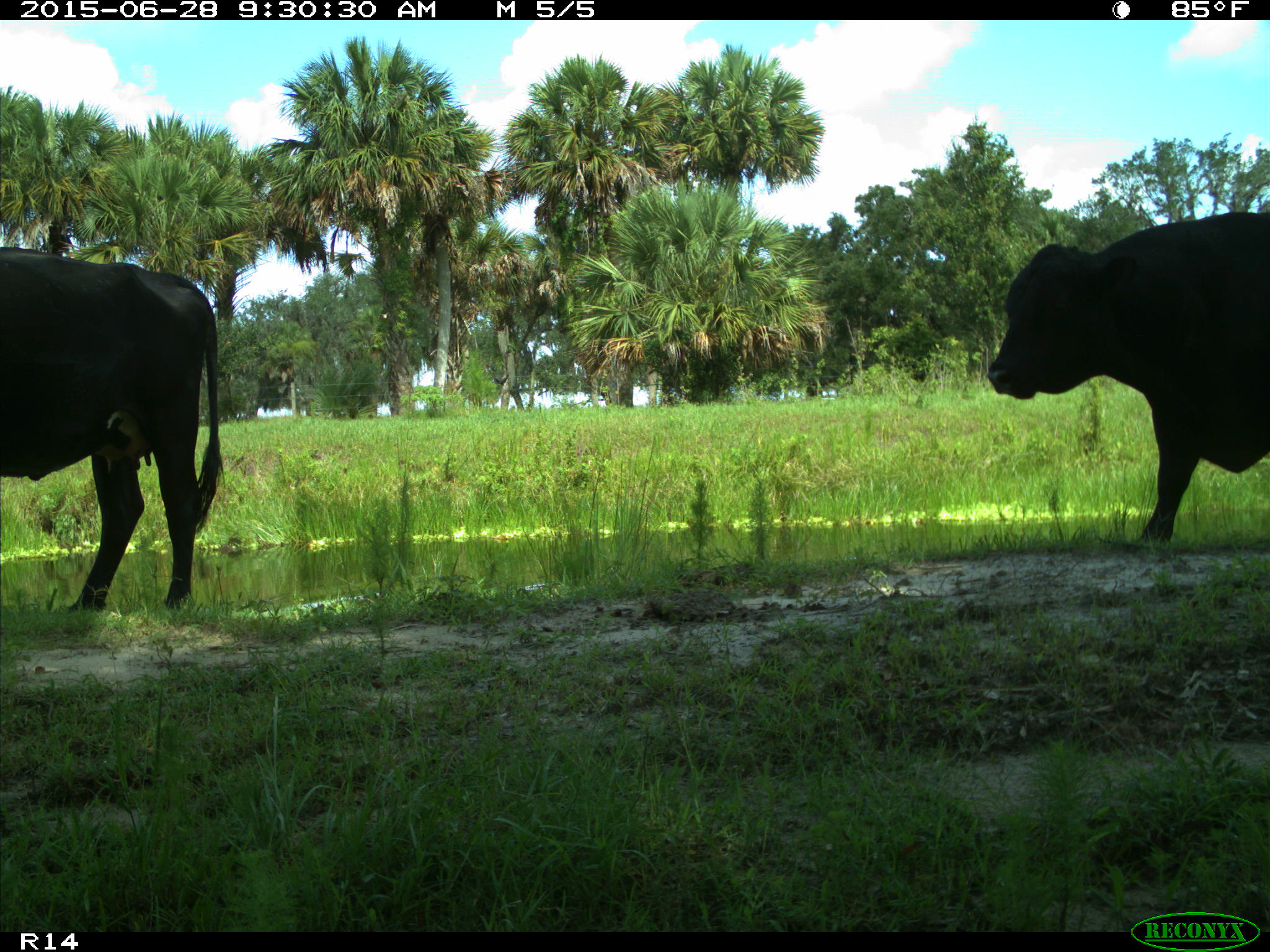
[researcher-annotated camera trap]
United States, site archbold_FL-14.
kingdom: Animalia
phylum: Chordata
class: Mammalia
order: Artiodactyla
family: Bovidae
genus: Bos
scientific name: Bos taurus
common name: domestic cow